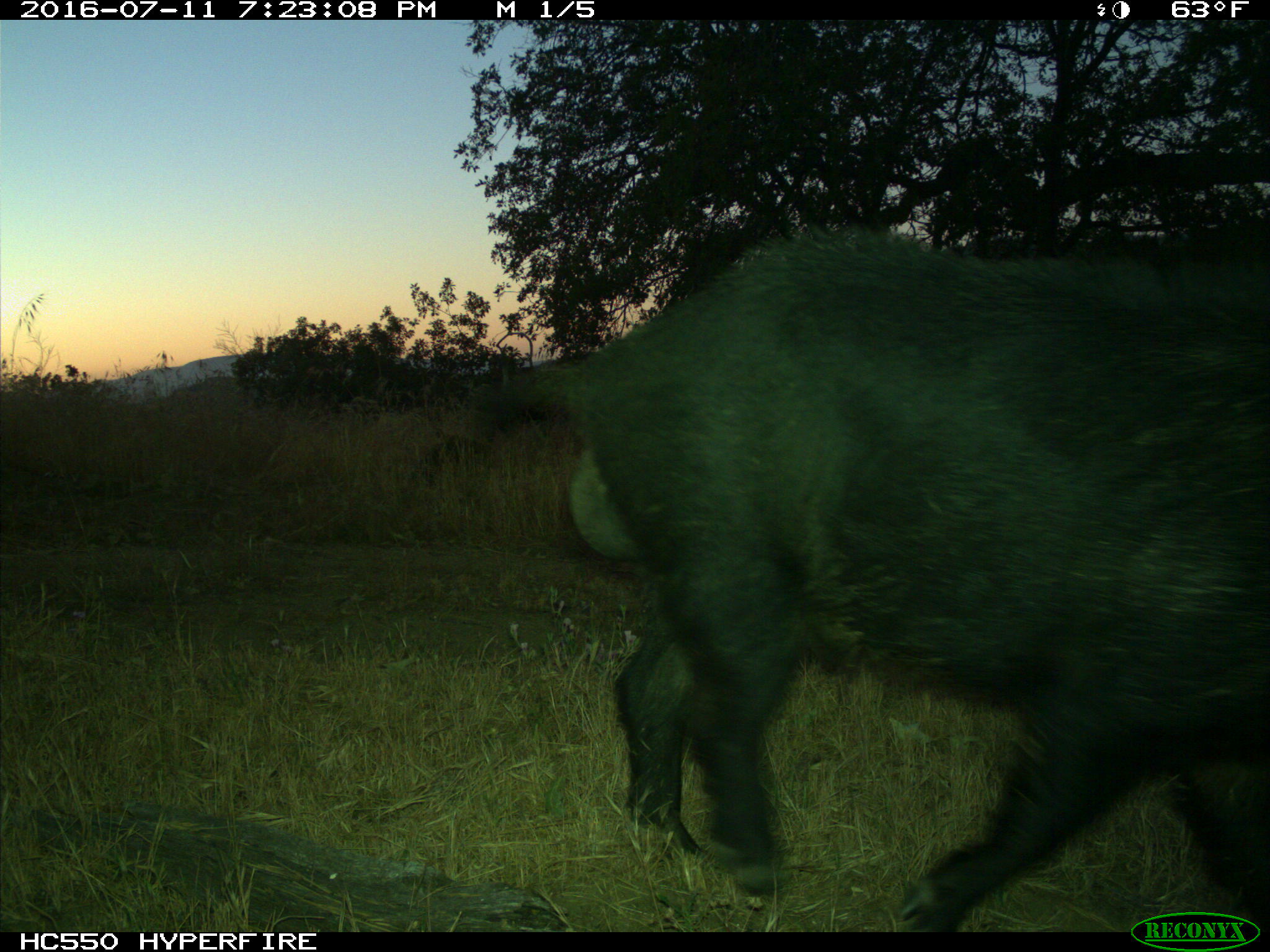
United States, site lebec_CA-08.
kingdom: Animalia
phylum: Chordata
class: Mammalia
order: Artiodactyla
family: Suidae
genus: Sus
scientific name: Sus scrofa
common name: wild boar